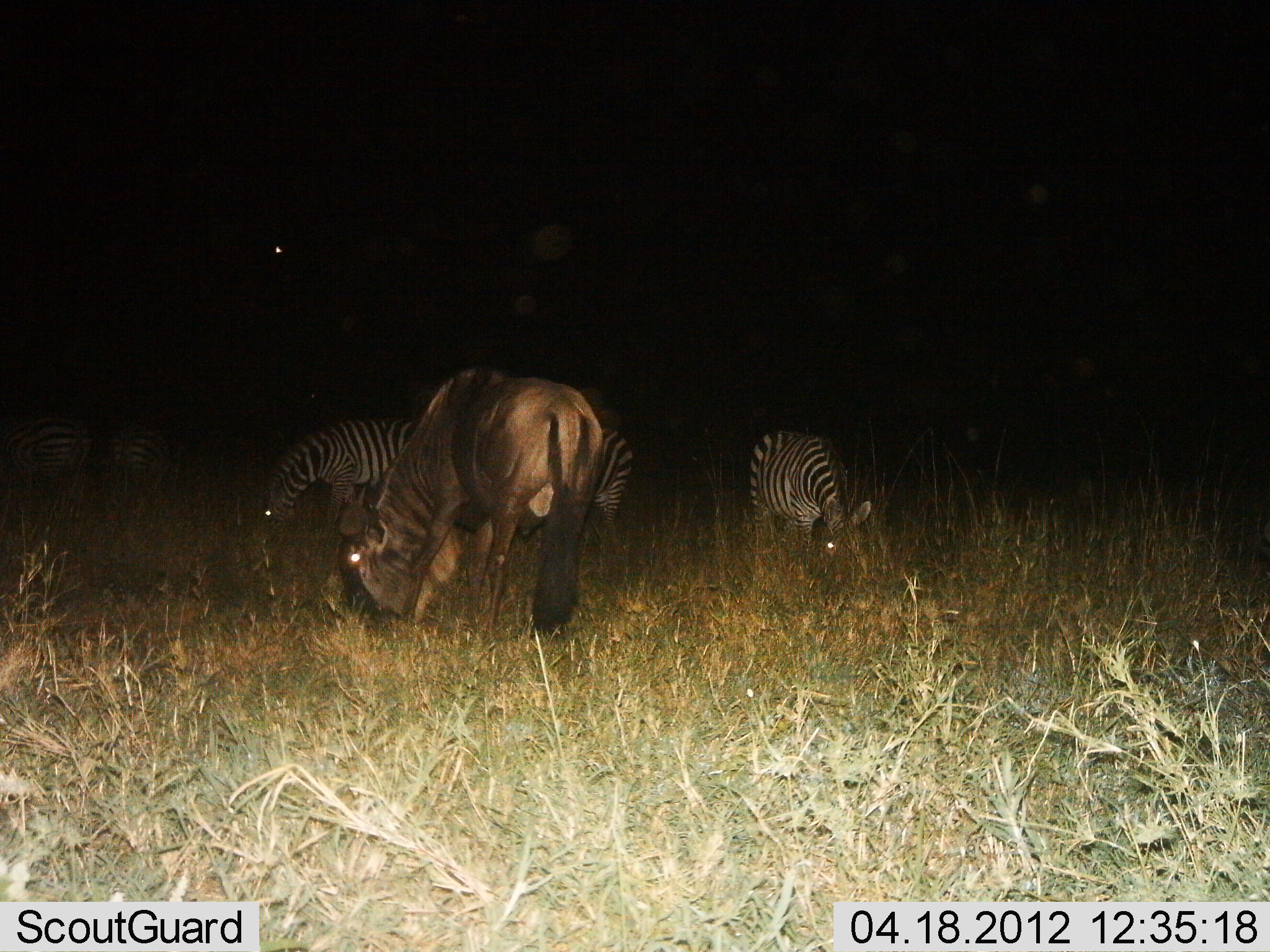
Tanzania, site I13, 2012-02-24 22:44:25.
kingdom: Animalia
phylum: Chordata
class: Mammalia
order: Artiodactyla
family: Bovidae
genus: Connochaetes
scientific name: Connochaetes taurinus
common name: blue wildebeest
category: wildebeest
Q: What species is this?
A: Wildebeest (blue wildebeest) (Connochaetes taurinus).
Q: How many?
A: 1.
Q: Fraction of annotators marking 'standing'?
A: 38%.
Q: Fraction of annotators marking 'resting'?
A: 0%.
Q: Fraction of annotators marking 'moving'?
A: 0%.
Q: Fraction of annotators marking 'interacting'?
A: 0%.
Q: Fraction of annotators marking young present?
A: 0%.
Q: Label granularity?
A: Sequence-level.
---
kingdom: Animalia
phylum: Chordata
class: Mammalia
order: Perissodactyla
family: Equidae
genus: Equus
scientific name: Equus quagga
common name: plains zebra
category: zebra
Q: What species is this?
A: Zebra (plains zebra) (Equus quagga).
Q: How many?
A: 4.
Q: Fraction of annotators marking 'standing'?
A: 46%.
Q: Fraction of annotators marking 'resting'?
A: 0%.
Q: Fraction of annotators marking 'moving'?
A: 4%.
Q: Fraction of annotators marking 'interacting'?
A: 0%.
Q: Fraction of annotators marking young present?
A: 0%.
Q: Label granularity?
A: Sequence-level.